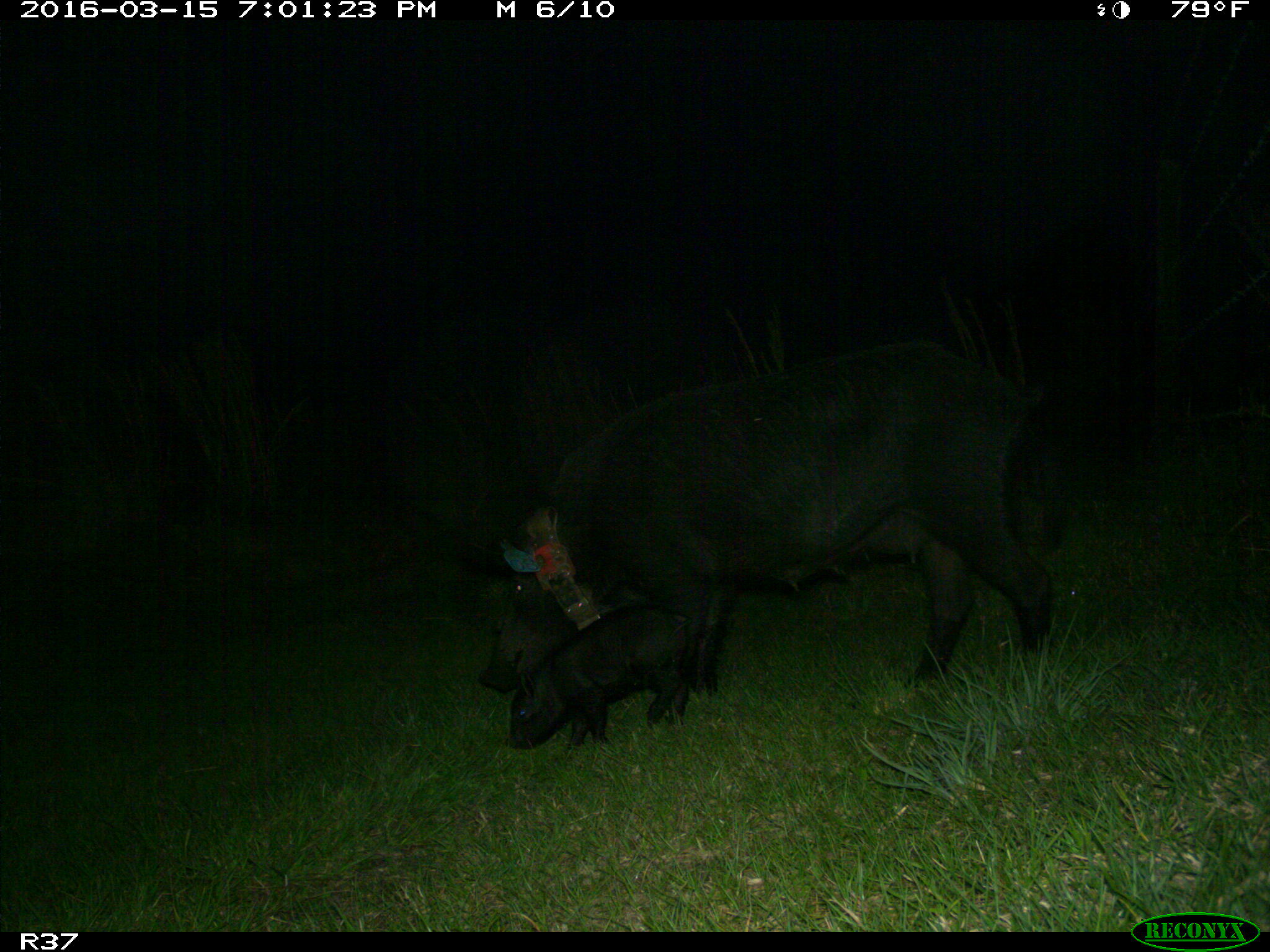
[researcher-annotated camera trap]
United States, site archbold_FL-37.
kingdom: Animalia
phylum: Chordata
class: Mammalia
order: Artiodactyla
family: Suidae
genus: Sus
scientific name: Sus scrofa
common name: wild boar